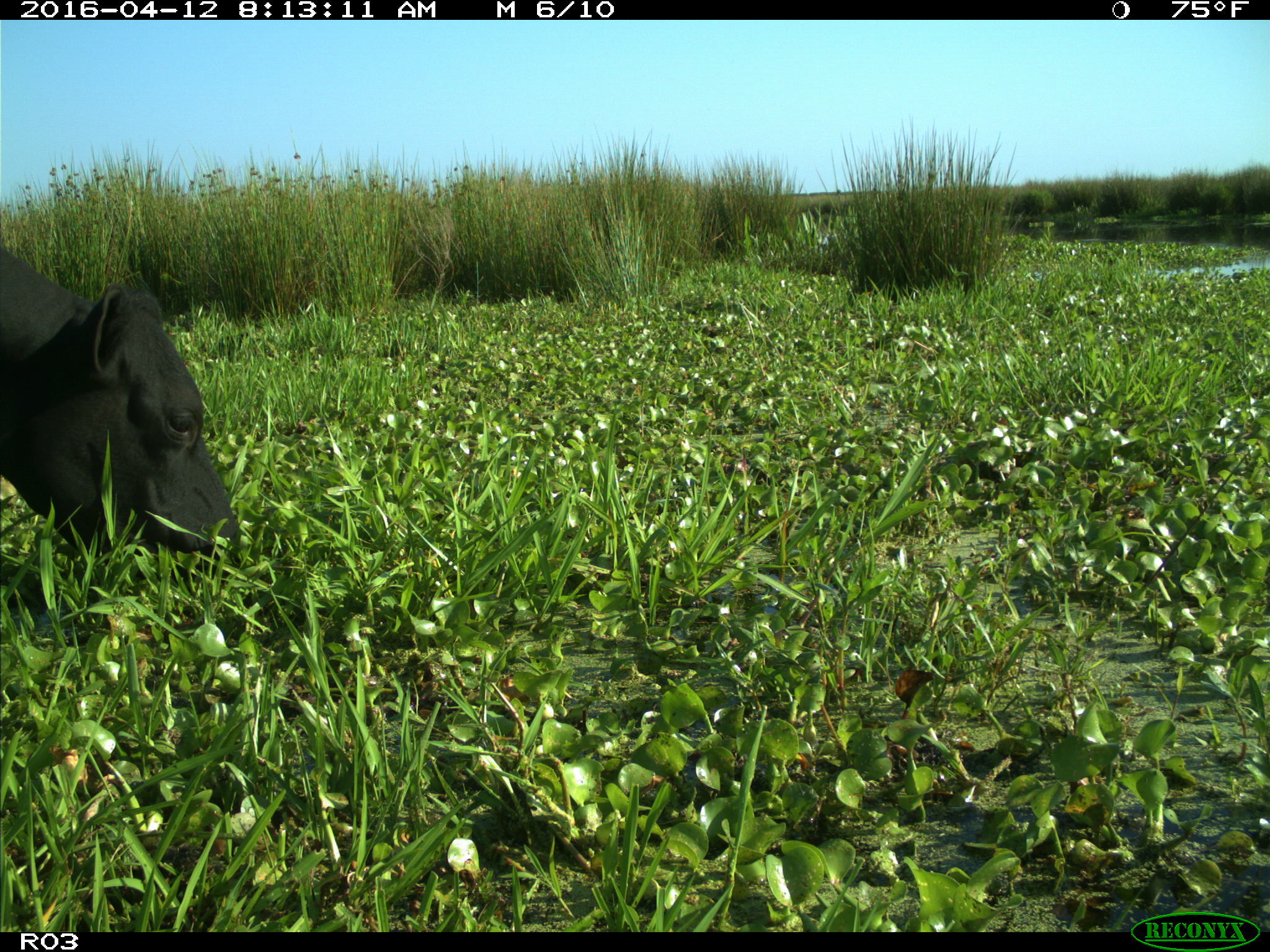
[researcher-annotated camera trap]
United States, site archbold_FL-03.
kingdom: Animalia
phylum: Chordata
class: Mammalia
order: Artiodactyla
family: Bovidae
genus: Bos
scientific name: Bos taurus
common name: domestic cow